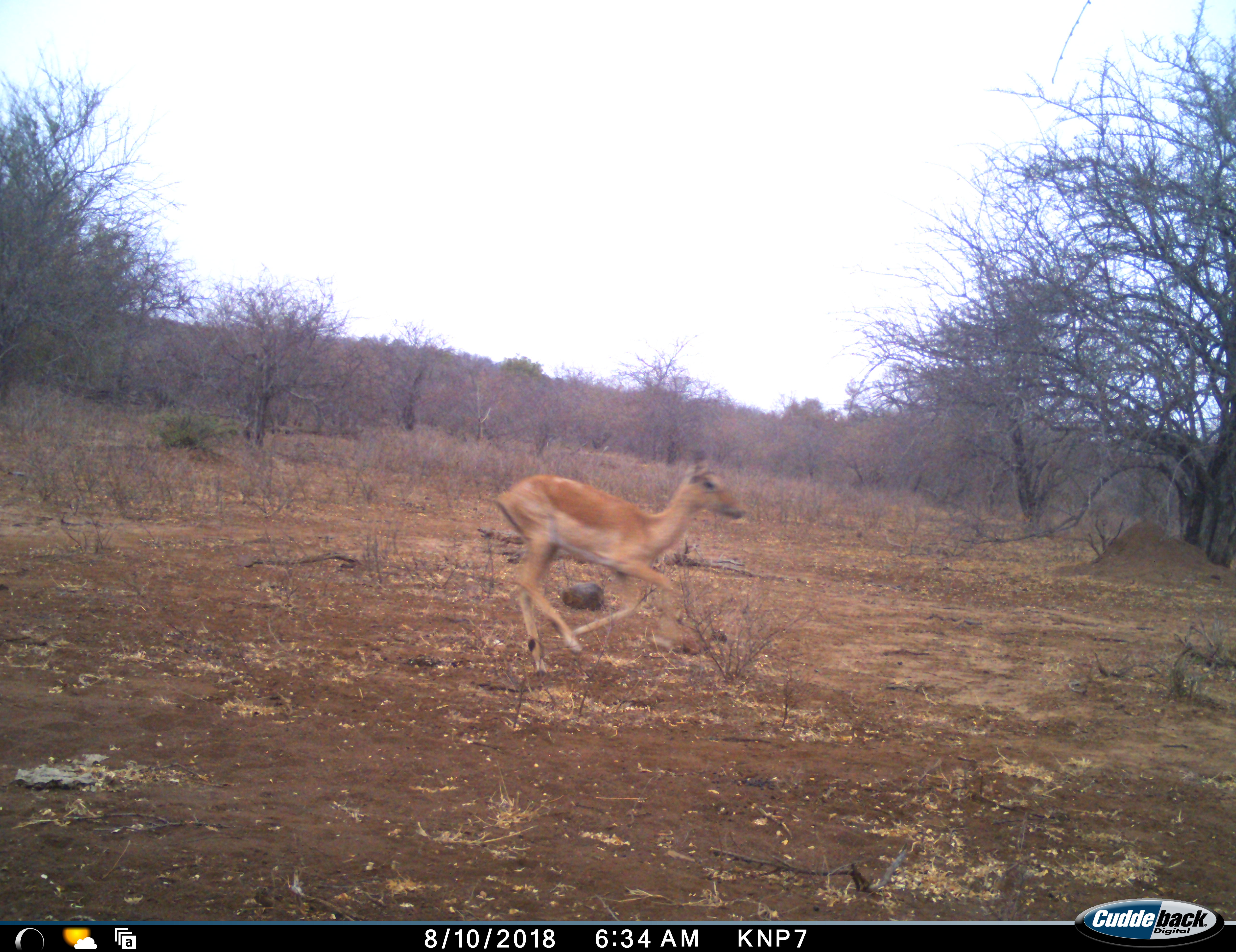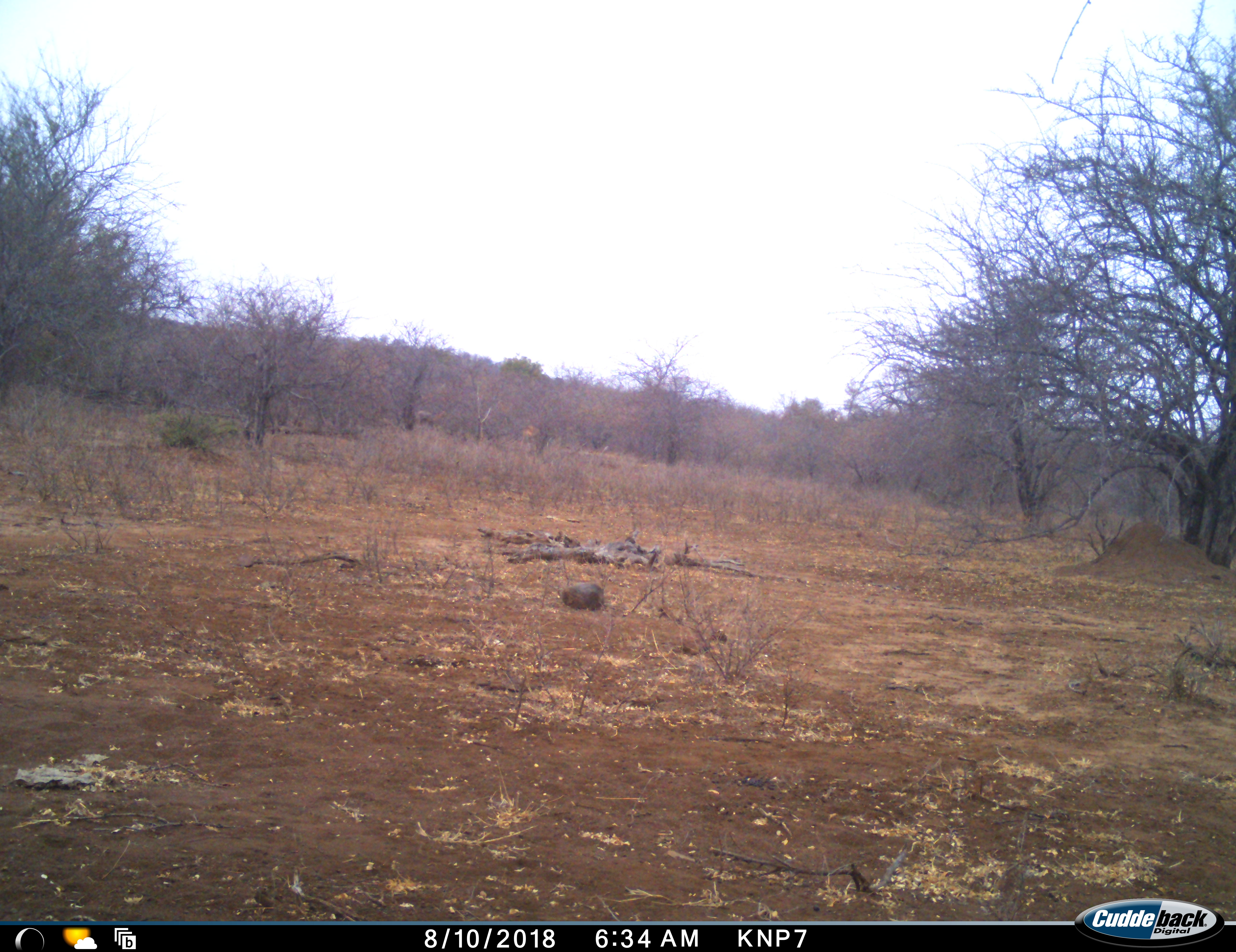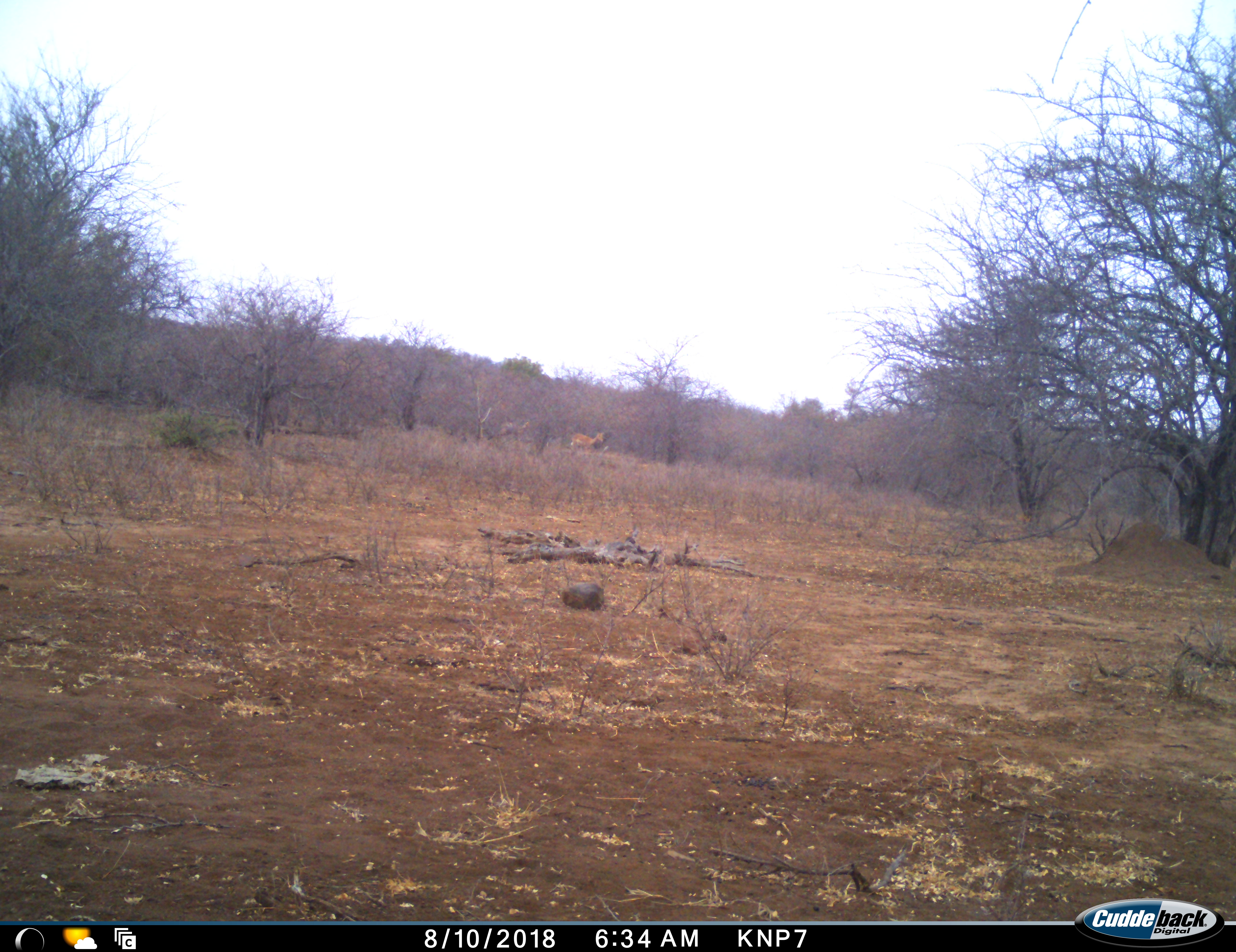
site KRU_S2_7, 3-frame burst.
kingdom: Animalia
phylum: Chordata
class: Mammalia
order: Artiodactyla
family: Bovidae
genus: Aepyceros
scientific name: Aepyceros melampus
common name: impala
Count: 2.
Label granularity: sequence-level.